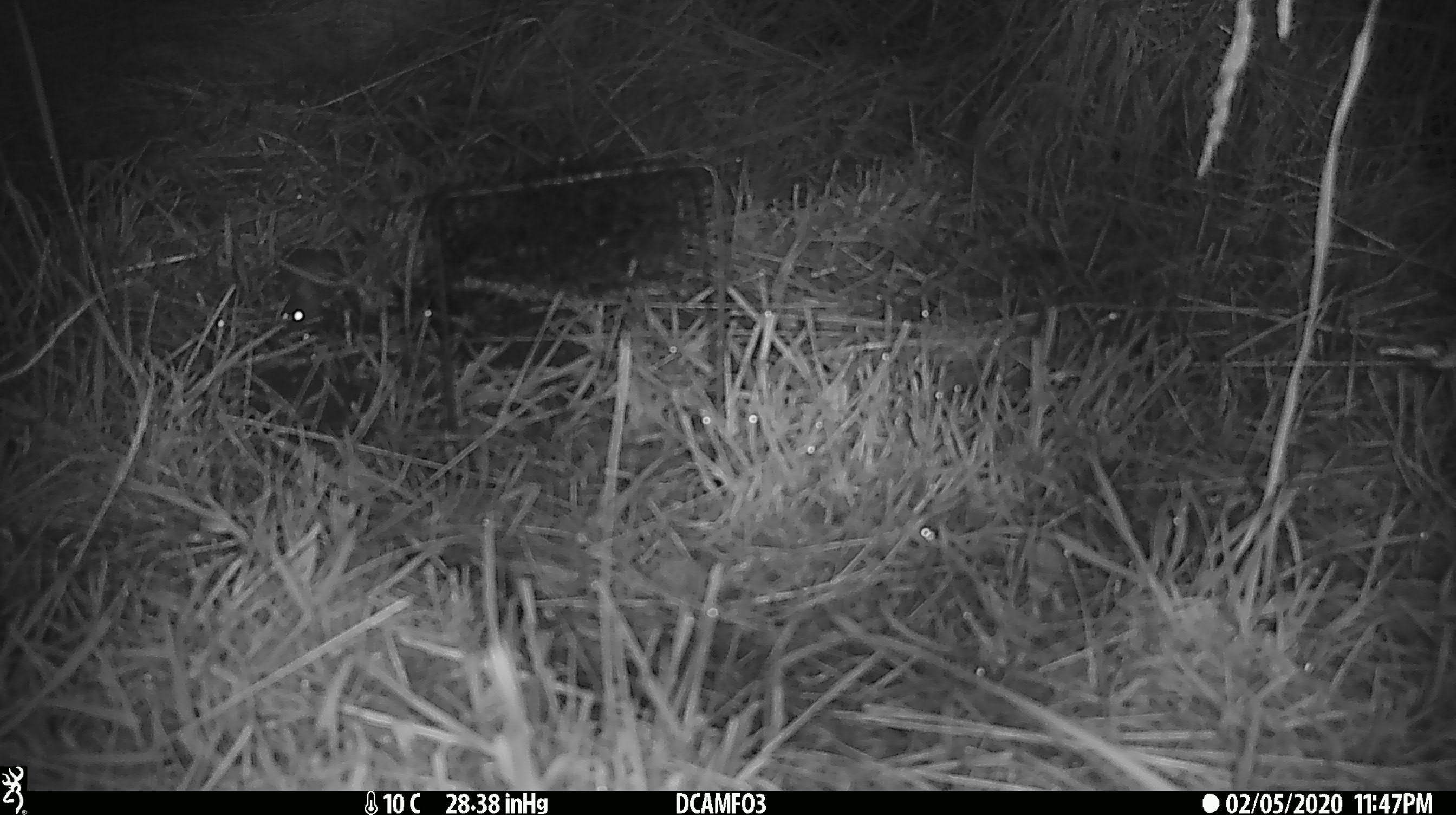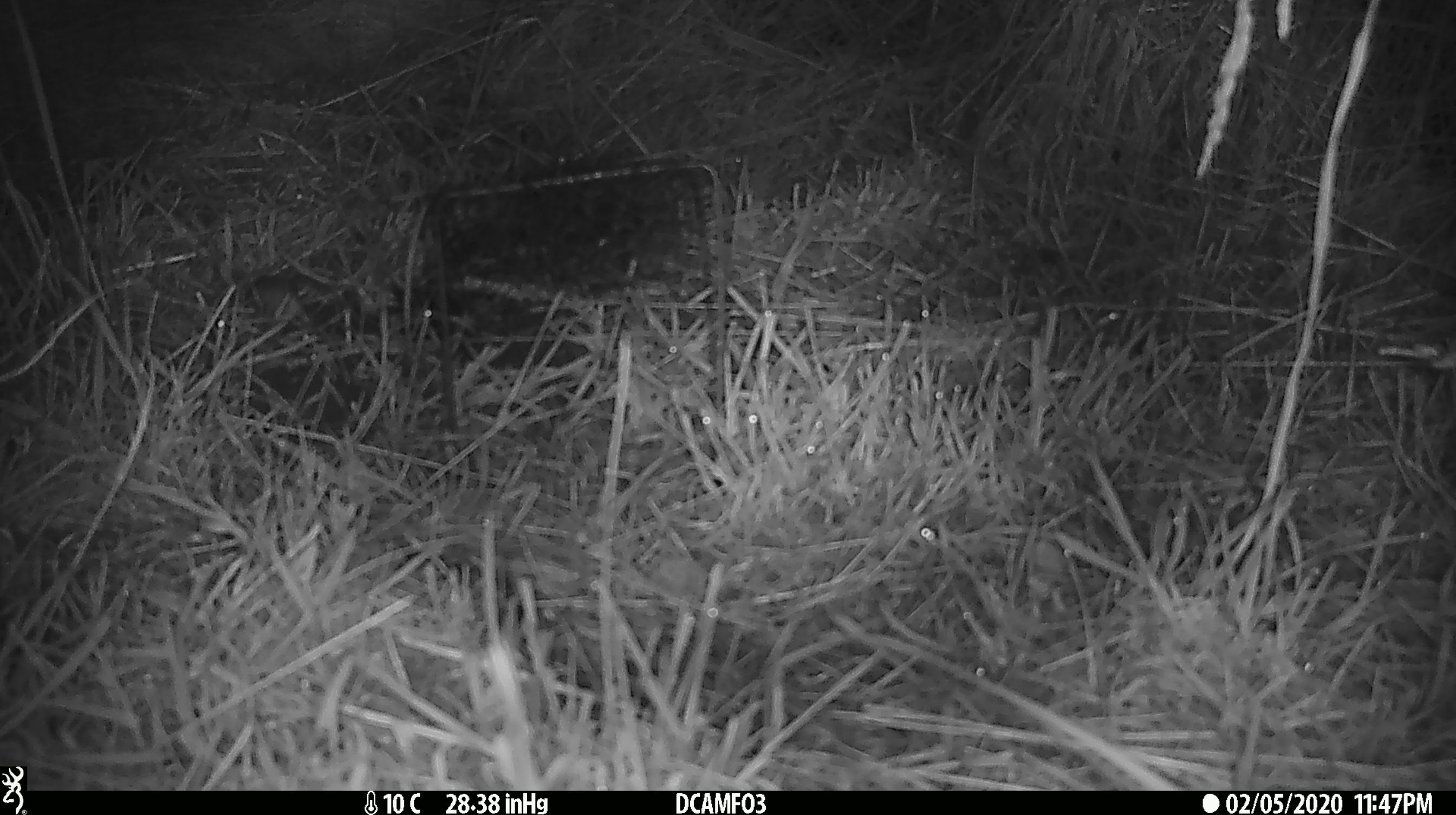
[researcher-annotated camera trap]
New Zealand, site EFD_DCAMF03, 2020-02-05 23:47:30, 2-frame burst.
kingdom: Animalia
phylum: Chordata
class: Mammalia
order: Rodentia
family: Muridae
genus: Mus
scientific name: Mus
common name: mouse